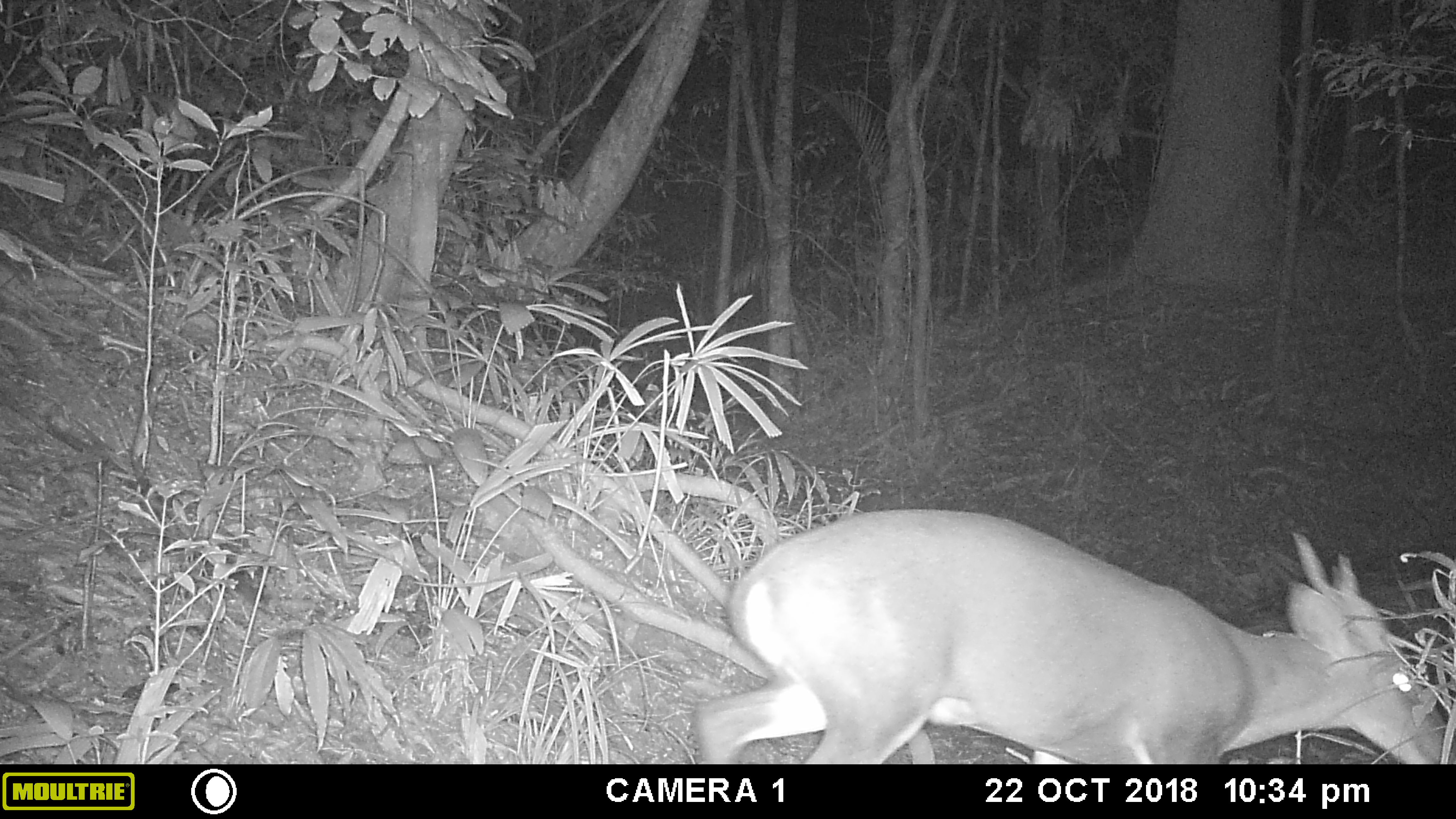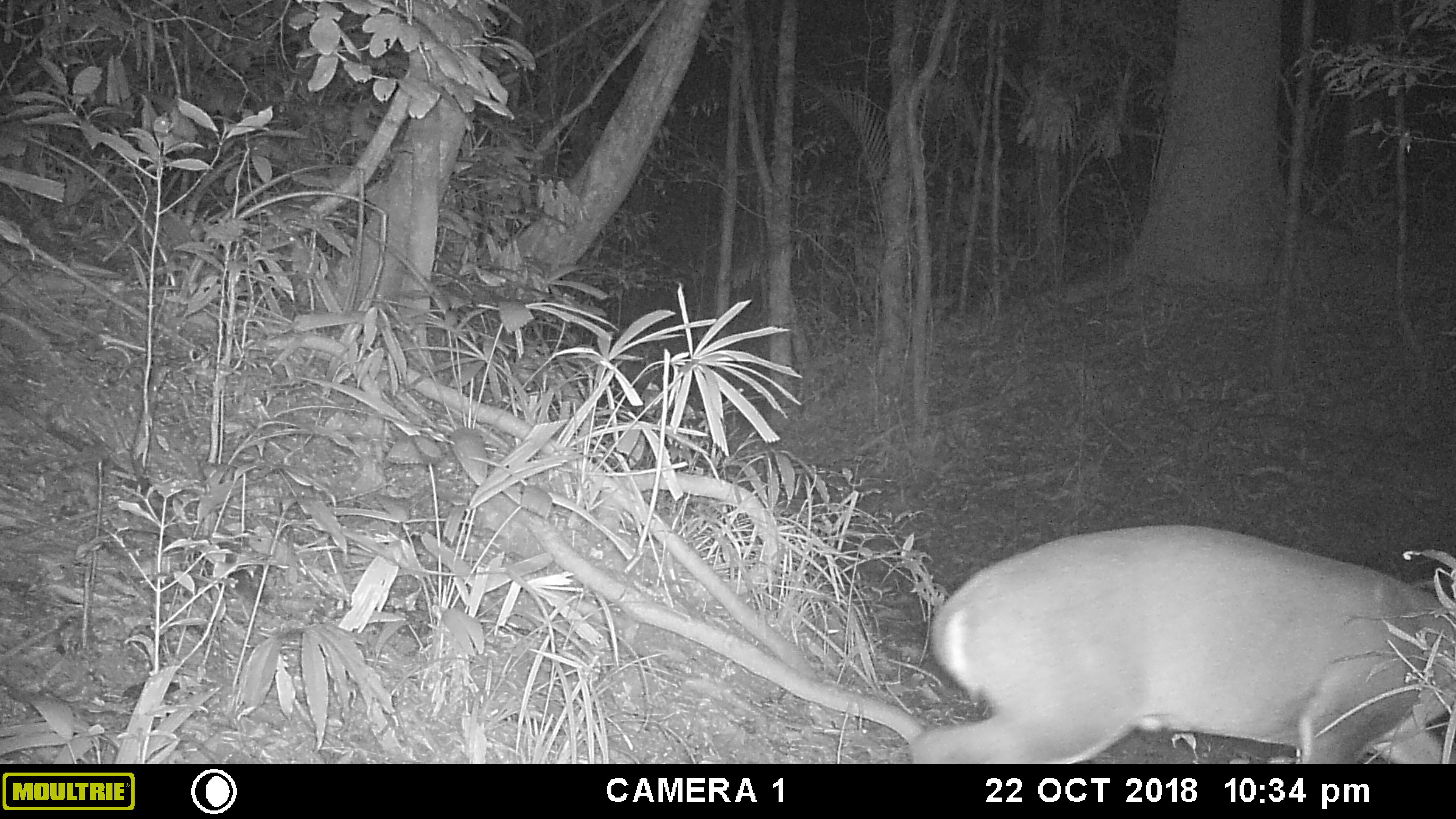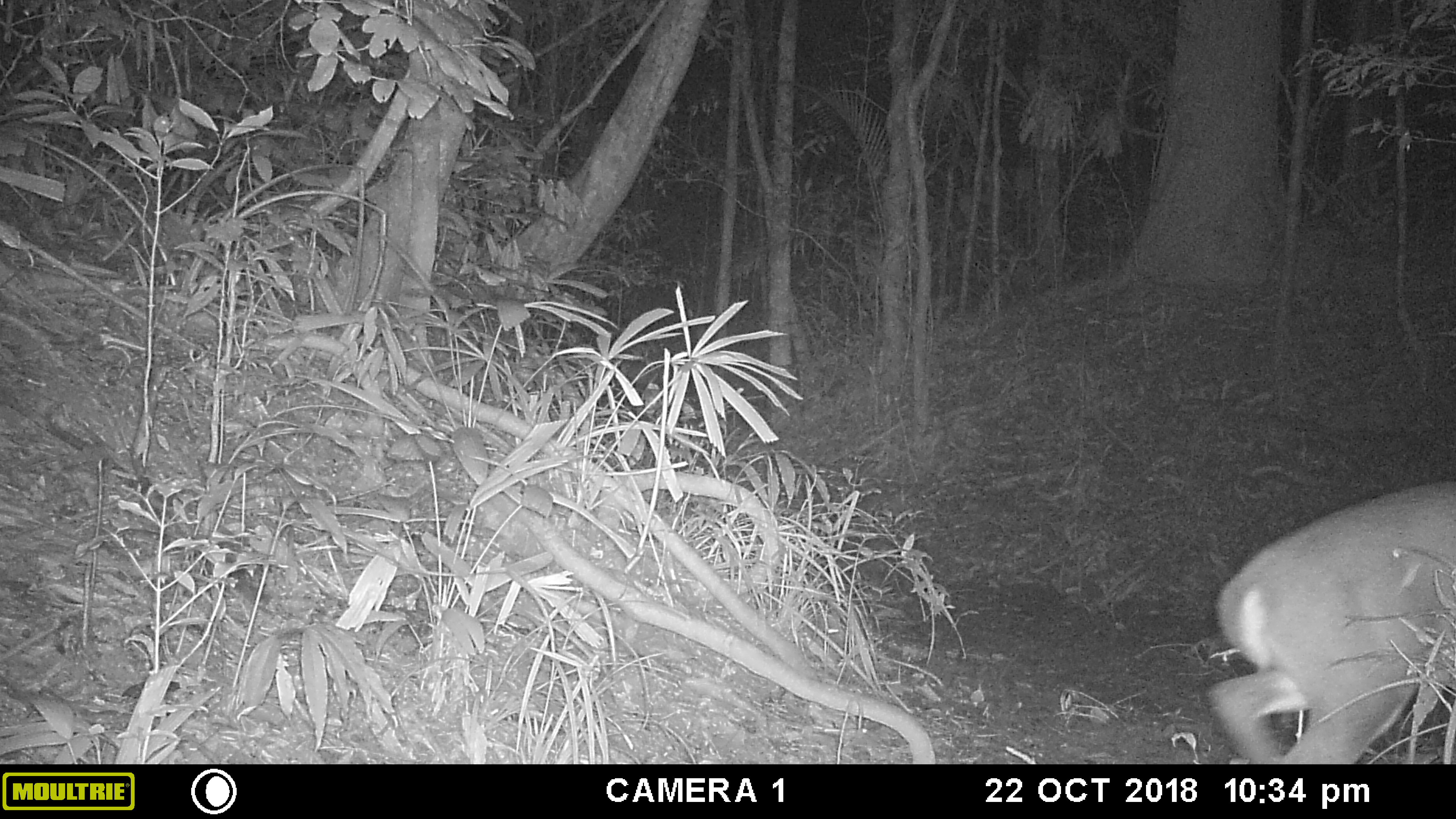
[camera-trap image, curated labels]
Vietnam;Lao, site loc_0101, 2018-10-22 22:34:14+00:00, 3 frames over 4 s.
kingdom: Animalia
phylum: Chordata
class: Mammalia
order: Artiodactyla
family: Cervidae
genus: Muntiacus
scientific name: Muntiacus vuquangensis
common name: large-antlered muntjac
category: large antlered muntjac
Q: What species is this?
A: Large antlered muntjac (large-antlered muntjac) (Muntiacus vuquangensis).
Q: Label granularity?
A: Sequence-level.